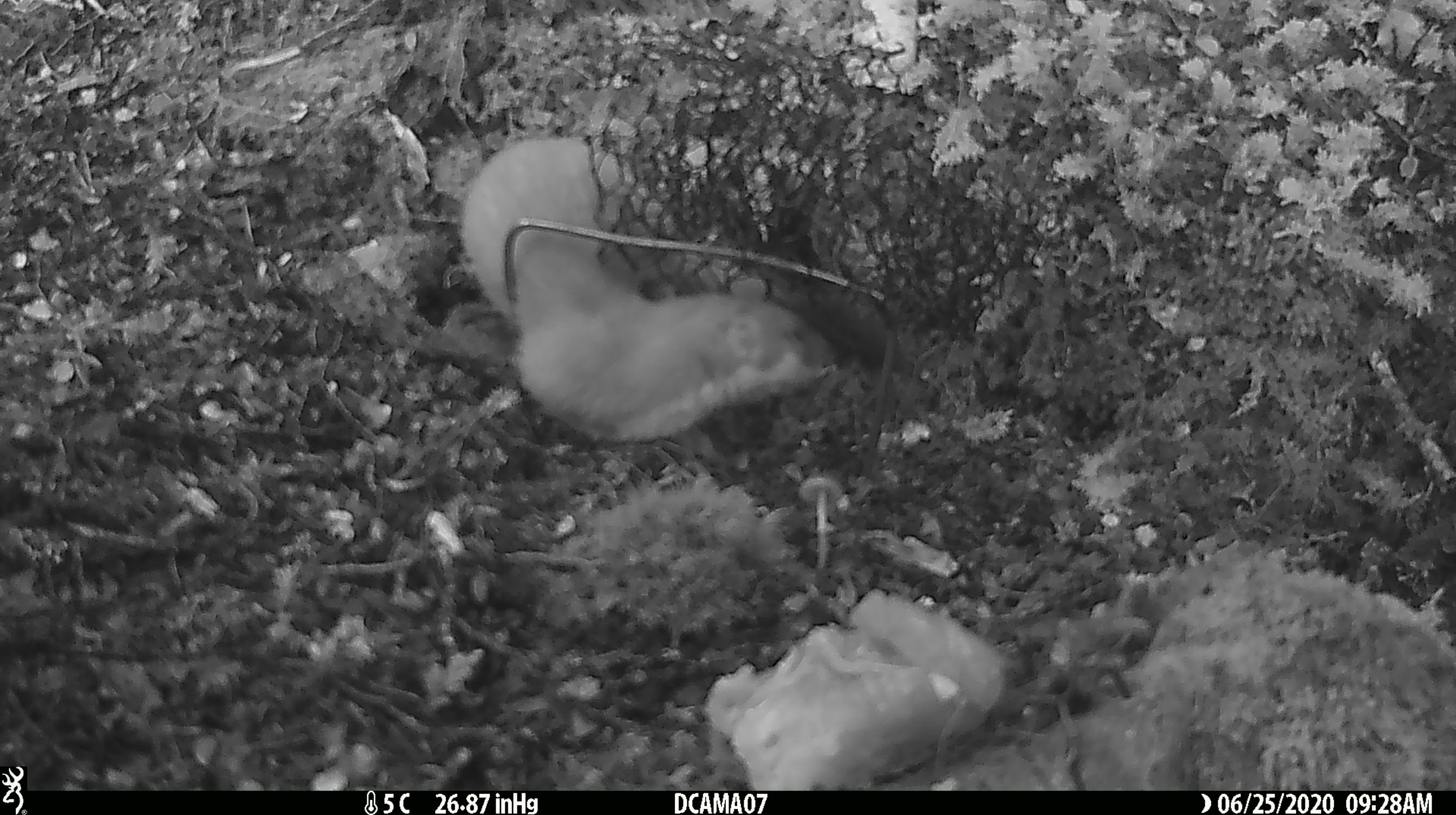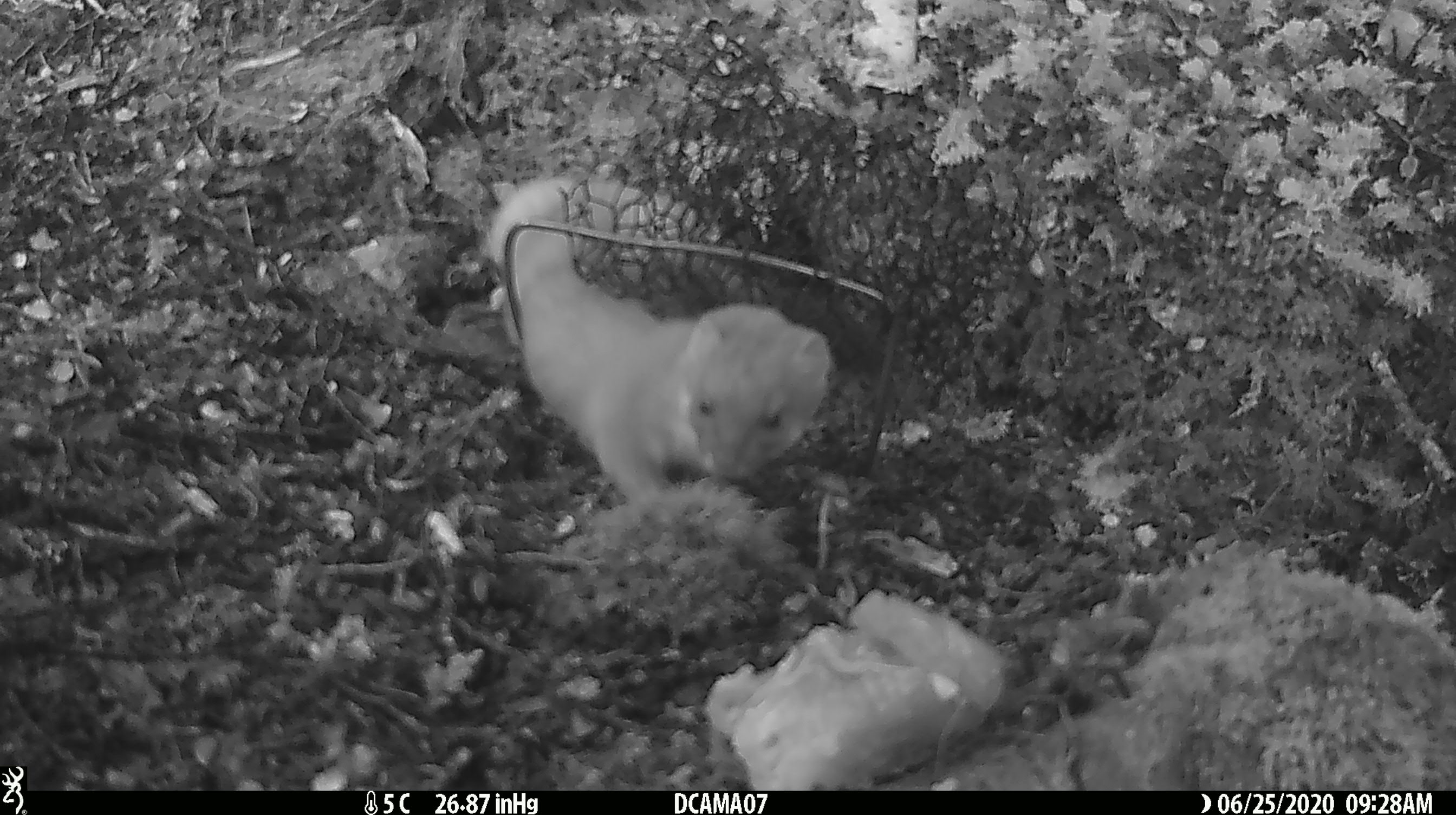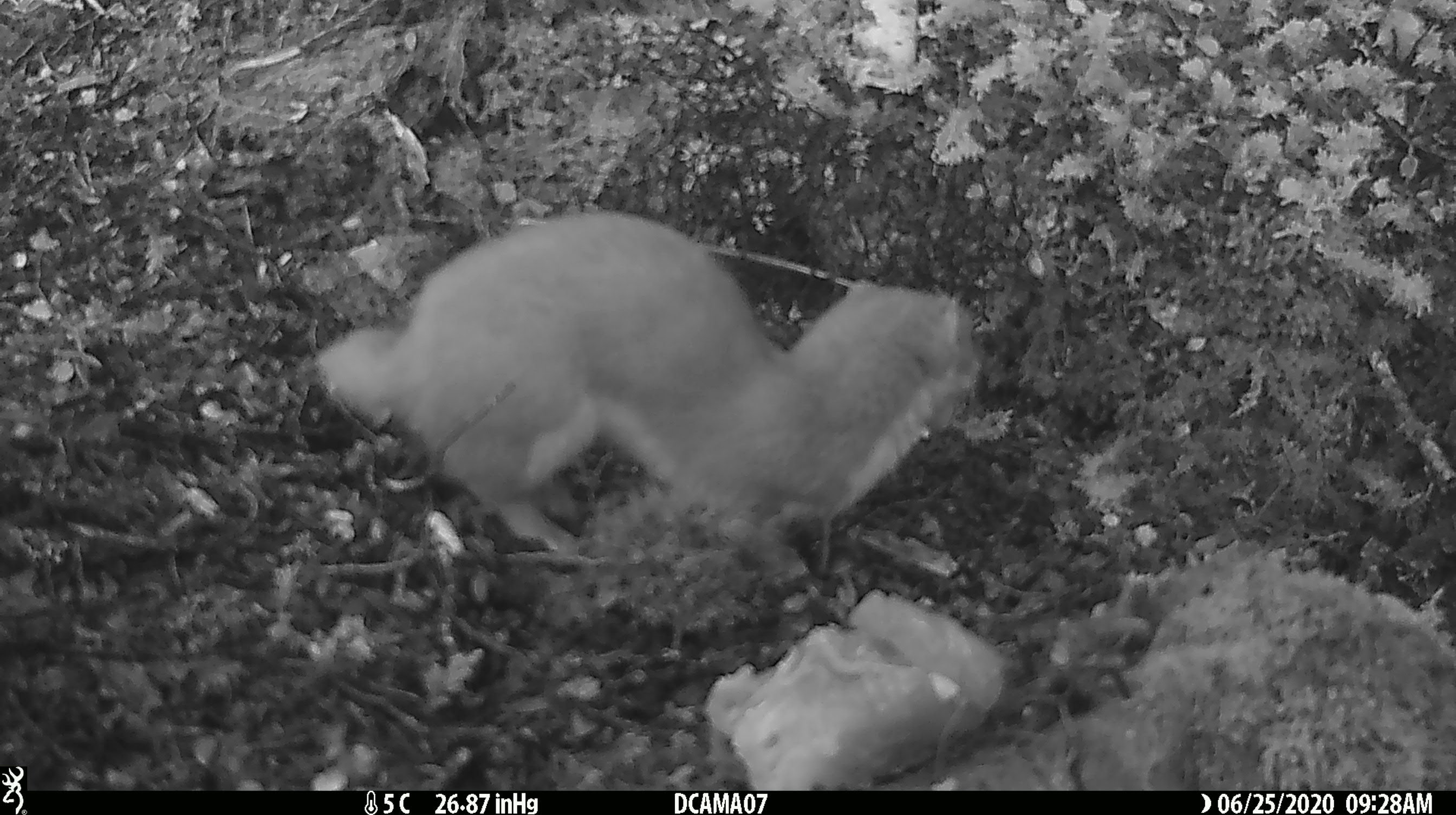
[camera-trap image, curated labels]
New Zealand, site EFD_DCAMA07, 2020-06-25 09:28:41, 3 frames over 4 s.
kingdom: Animalia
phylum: Chordata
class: Mammalia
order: Carnivora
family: Mustelidae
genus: Mustela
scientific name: Mustela erminea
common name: stoat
Stoat (Mustela erminea).